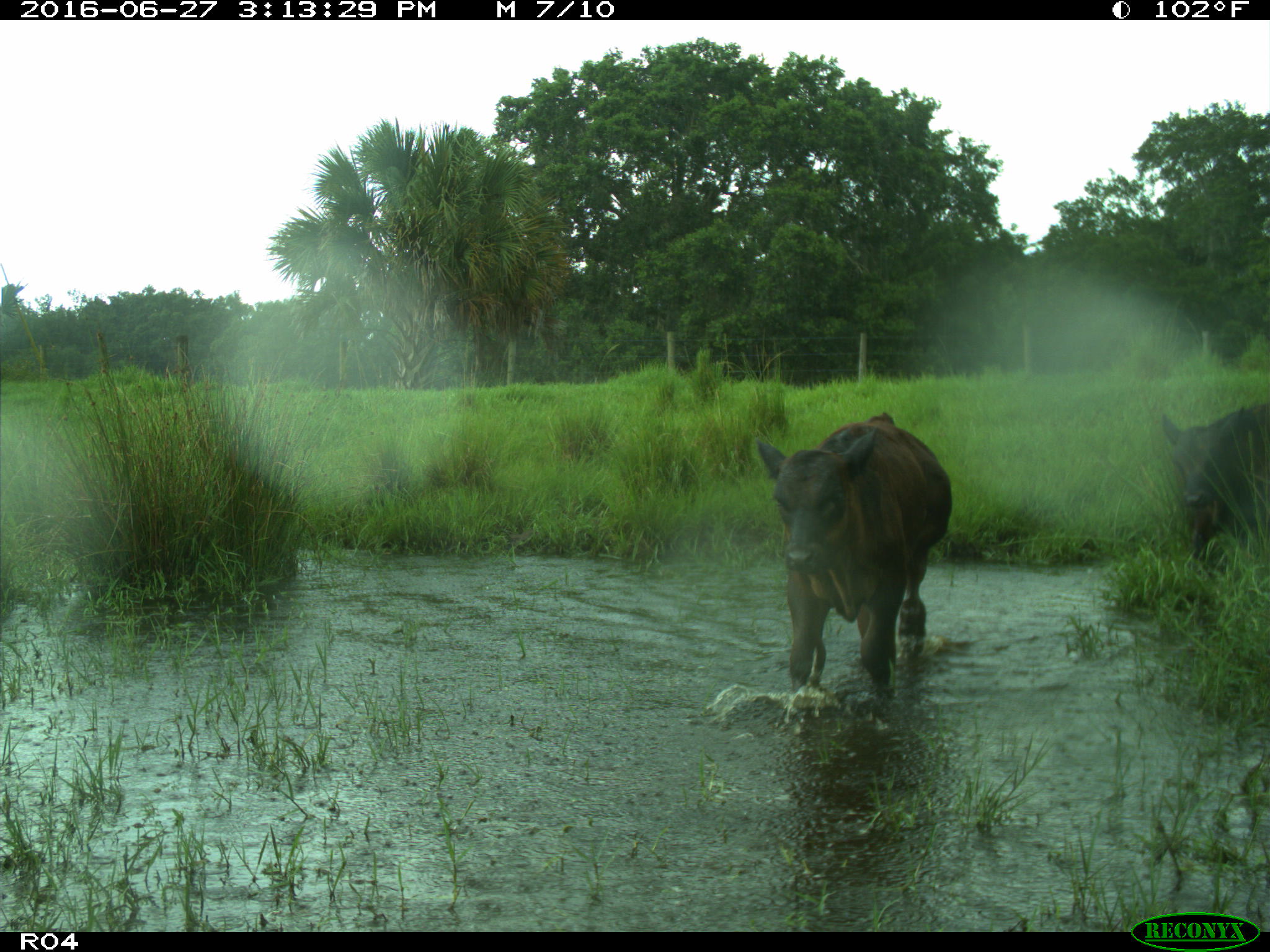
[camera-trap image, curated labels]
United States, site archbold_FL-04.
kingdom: Animalia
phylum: Chordata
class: Mammalia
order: Artiodactyla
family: Bovidae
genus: Bos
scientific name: Bos taurus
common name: domestic cow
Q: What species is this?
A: Bos taurus (domestic cow).